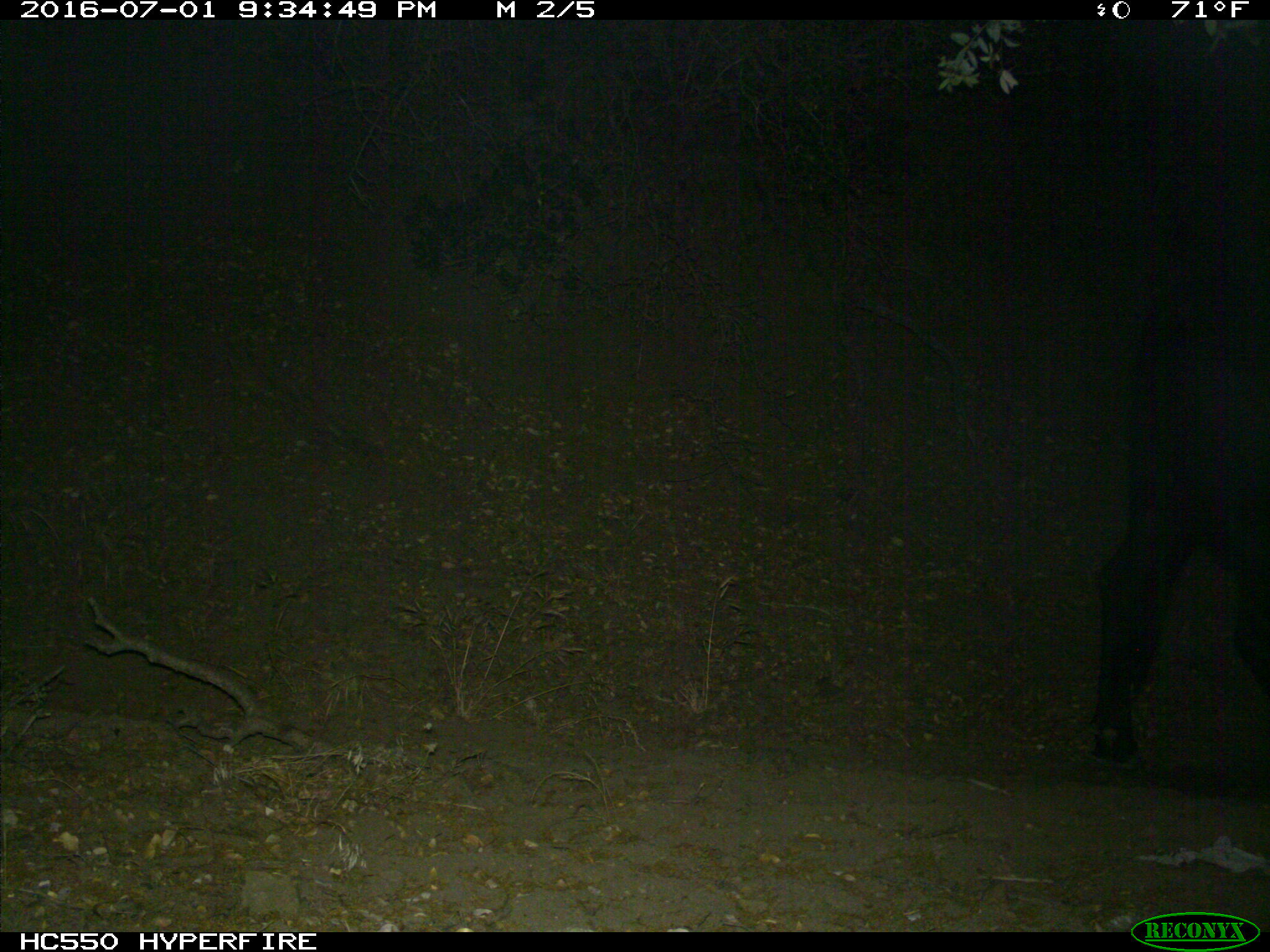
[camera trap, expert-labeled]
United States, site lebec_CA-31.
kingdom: Animalia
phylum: Chordata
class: Mammalia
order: Artiodactyla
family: Bovidae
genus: Bos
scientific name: Bos taurus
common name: domestic cow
Bos taurus (domestic cow).